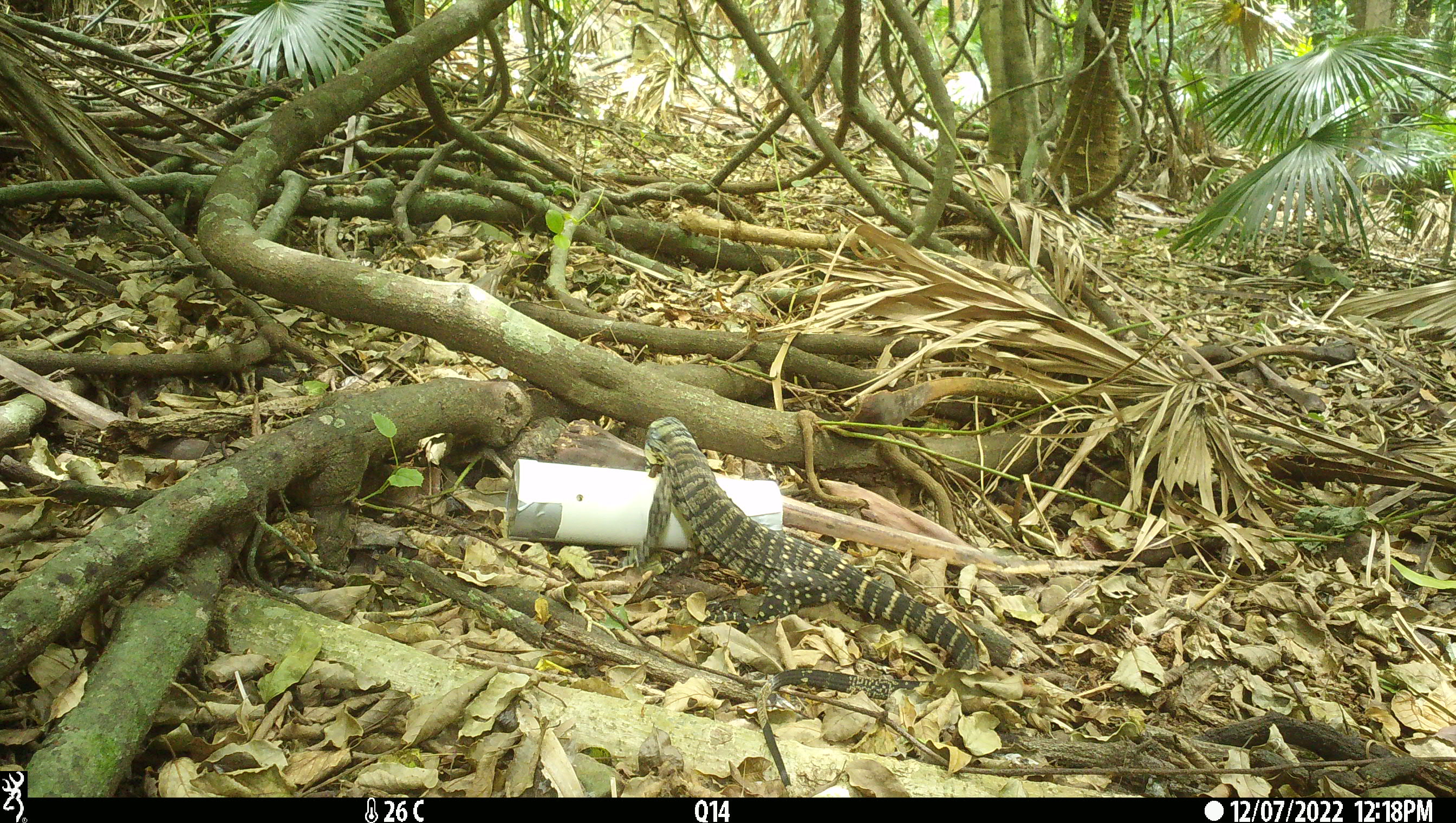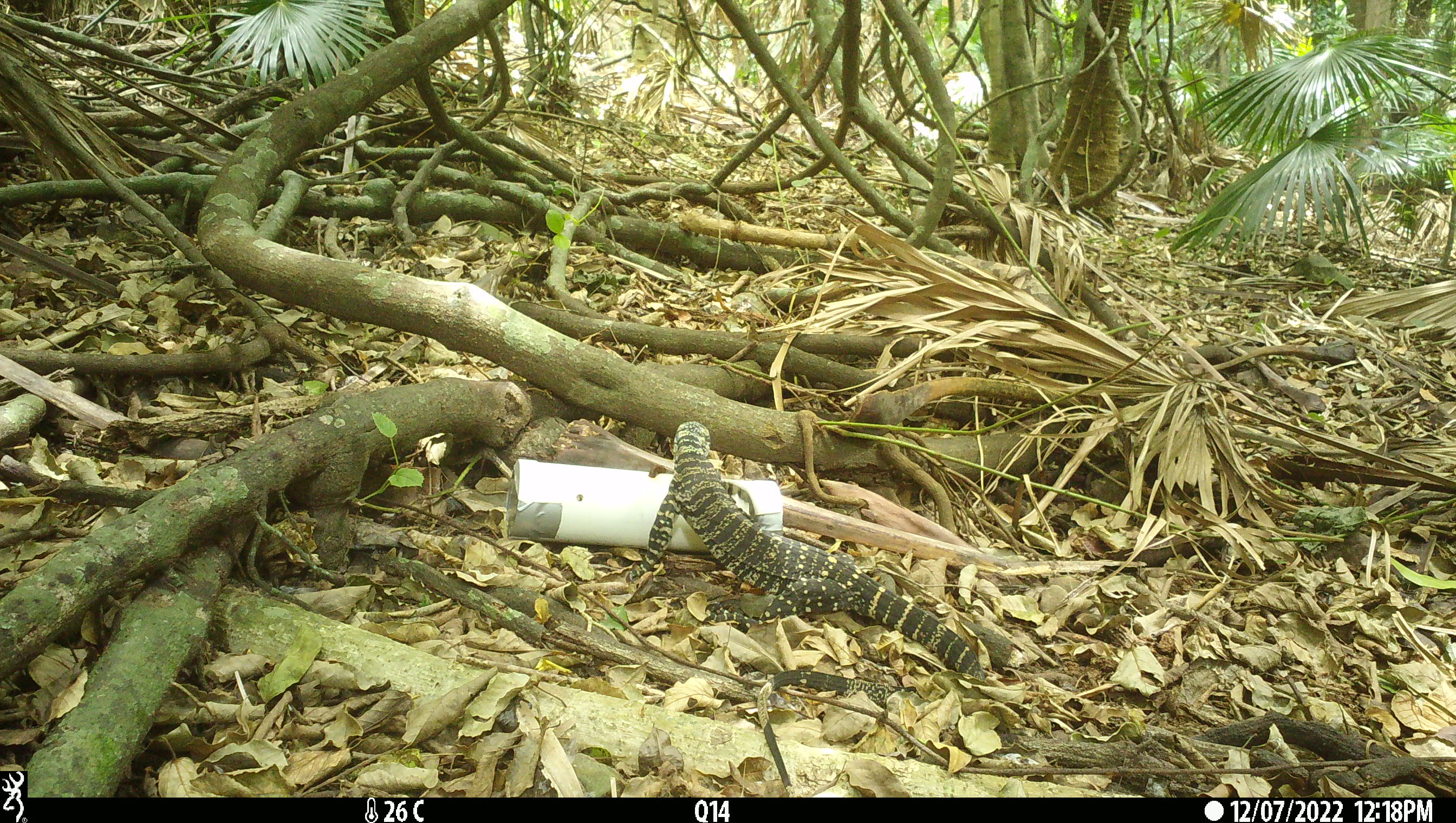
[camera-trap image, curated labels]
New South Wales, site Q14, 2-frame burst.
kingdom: Animalia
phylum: Chordata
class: Reptilia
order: Squamata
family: Varanidae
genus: Varanus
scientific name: Varanus varius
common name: lace monitor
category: goanna